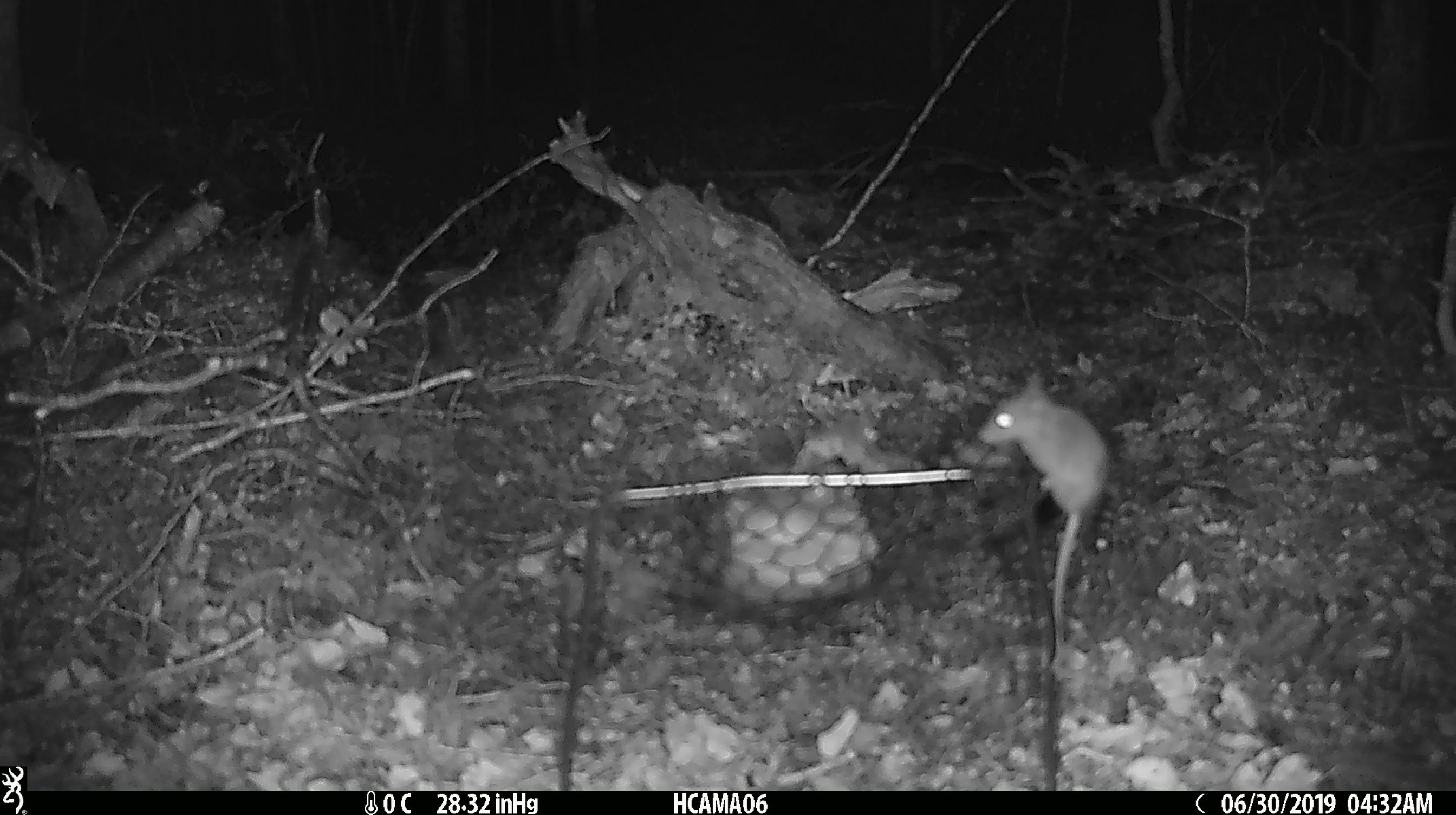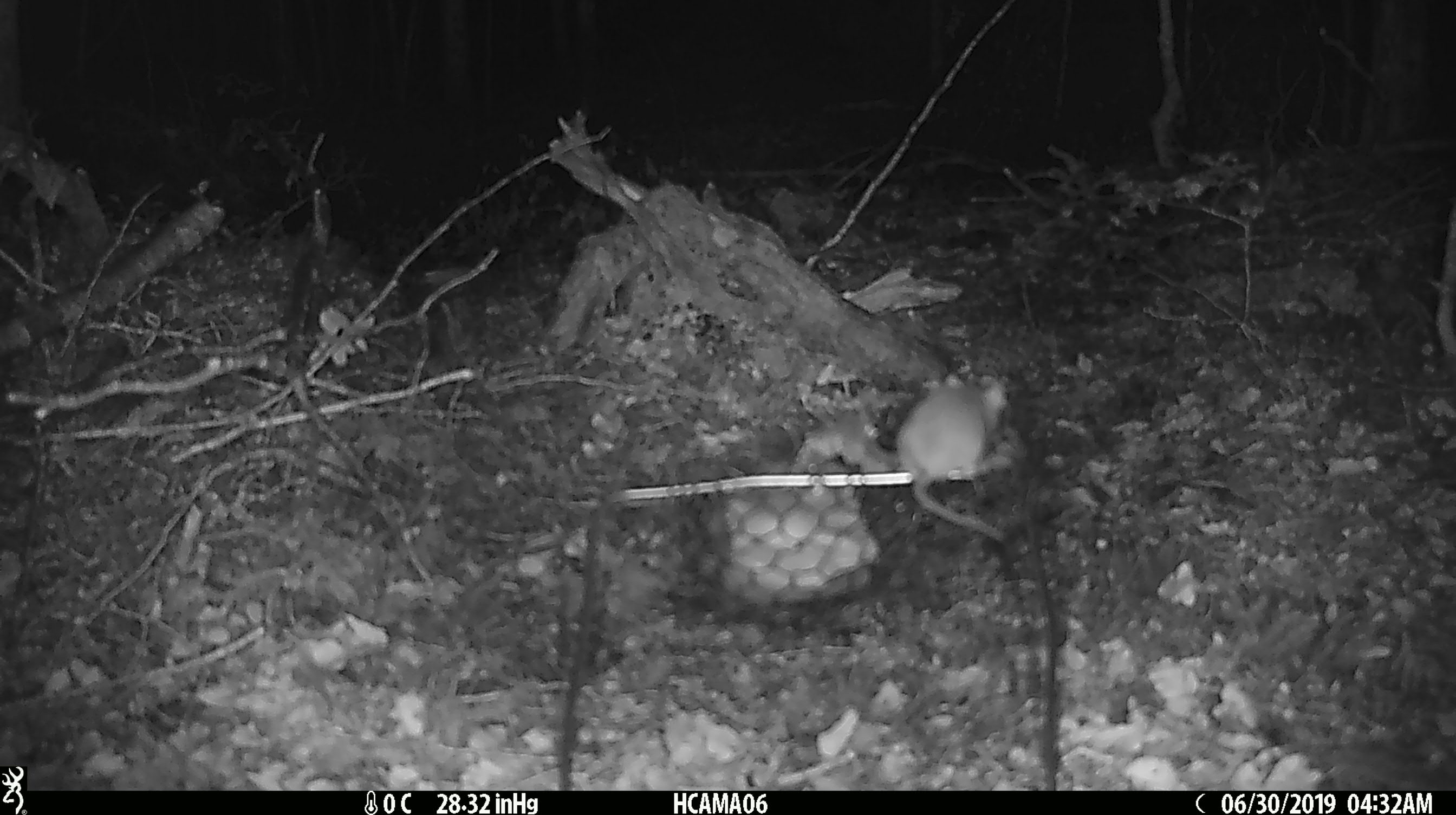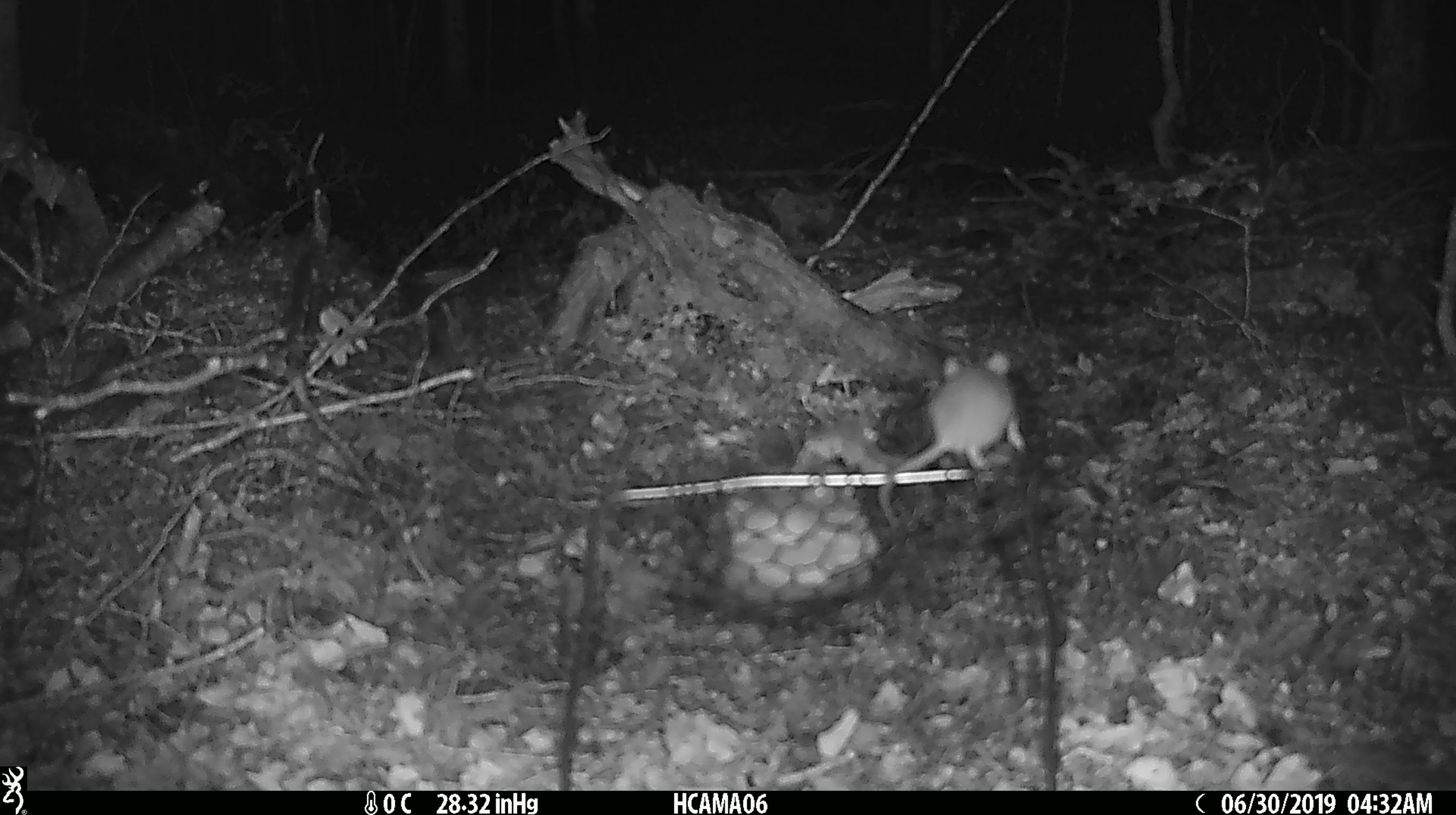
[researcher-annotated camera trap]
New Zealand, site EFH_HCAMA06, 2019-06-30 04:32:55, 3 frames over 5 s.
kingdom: Animalia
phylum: Chordata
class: Mammalia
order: Rodentia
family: Muridae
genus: Mus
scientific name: Mus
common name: mouse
Mouse (Mus).